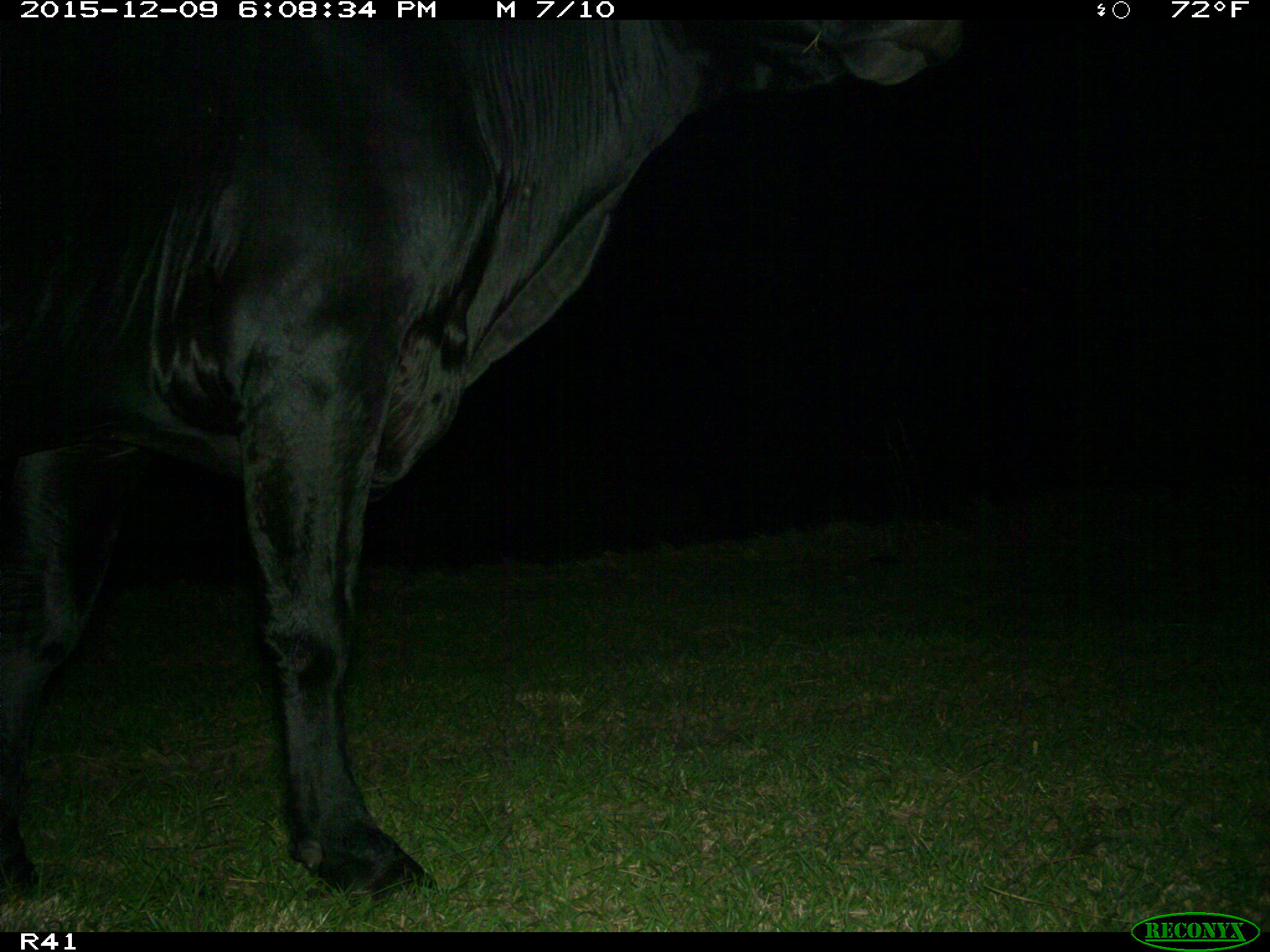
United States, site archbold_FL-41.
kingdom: Animalia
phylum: Chordata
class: Mammalia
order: Artiodactyla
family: Bovidae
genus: Bos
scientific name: Bos taurus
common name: domestic cow